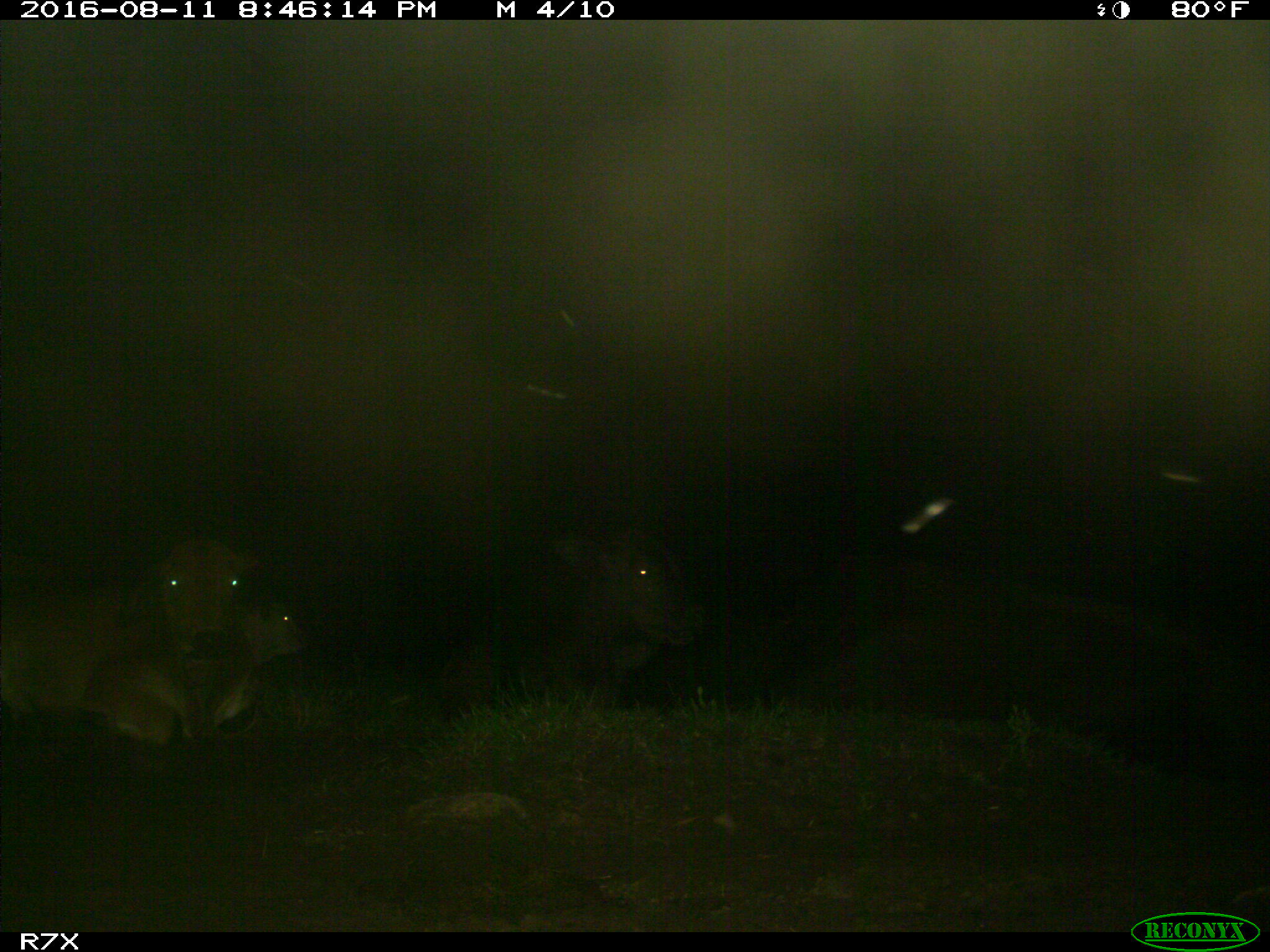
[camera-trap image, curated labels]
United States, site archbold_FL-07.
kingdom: Animalia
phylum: Chordata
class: Mammalia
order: Artiodactyla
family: Bovidae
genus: Bos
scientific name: Bos taurus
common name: domestic cow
Bos taurus (domestic cow).